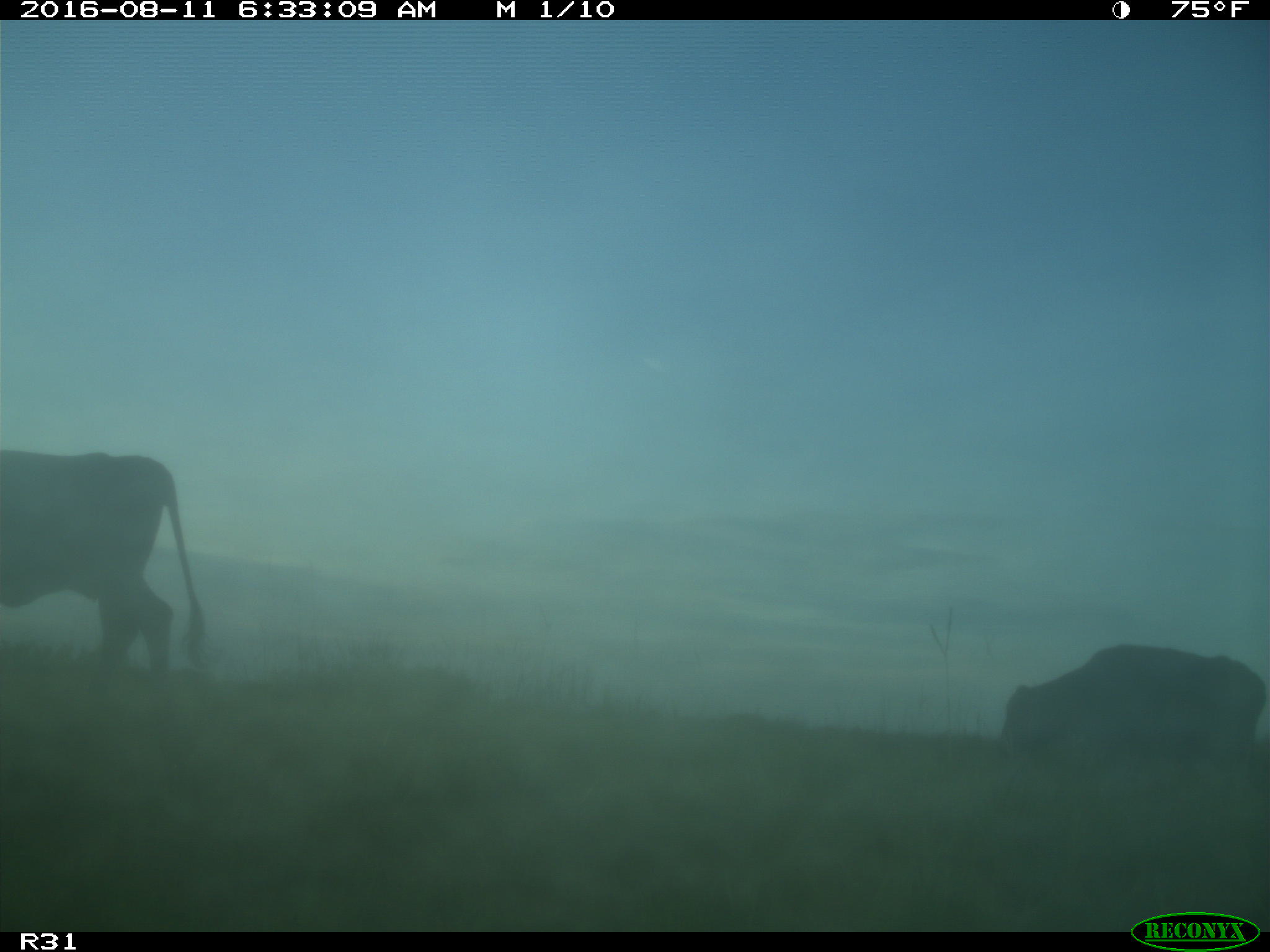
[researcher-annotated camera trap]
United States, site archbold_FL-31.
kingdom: Animalia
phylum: Chordata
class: Mammalia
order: Artiodactyla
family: Bovidae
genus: Bos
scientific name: Bos taurus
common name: domestic cow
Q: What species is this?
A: Bos taurus (domestic cow).